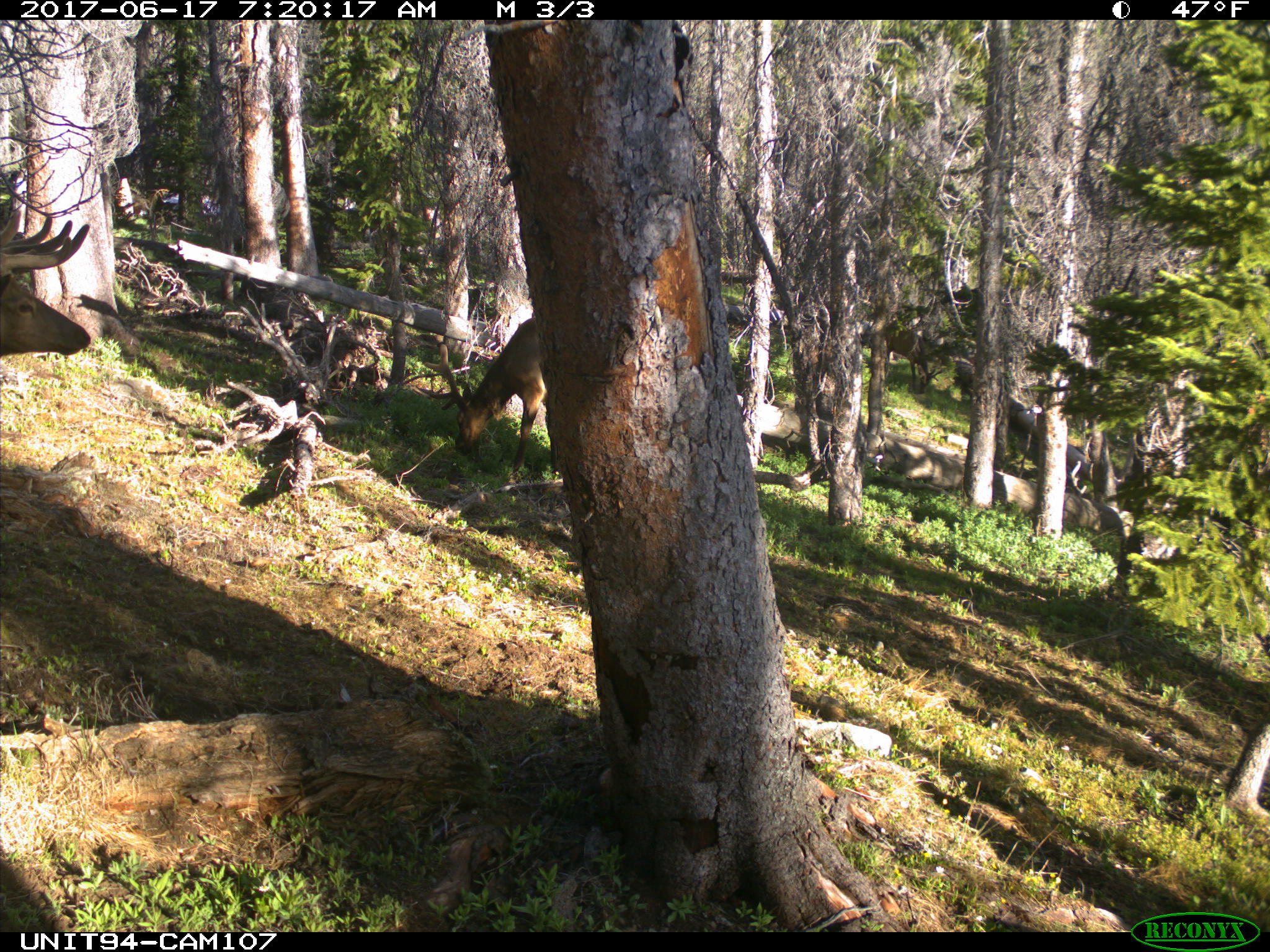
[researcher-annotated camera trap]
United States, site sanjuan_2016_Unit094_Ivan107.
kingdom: Animalia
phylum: Chordata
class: Mammalia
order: Artiodactyla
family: Cervidae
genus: Cervus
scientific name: Cervus elaphus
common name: red deer